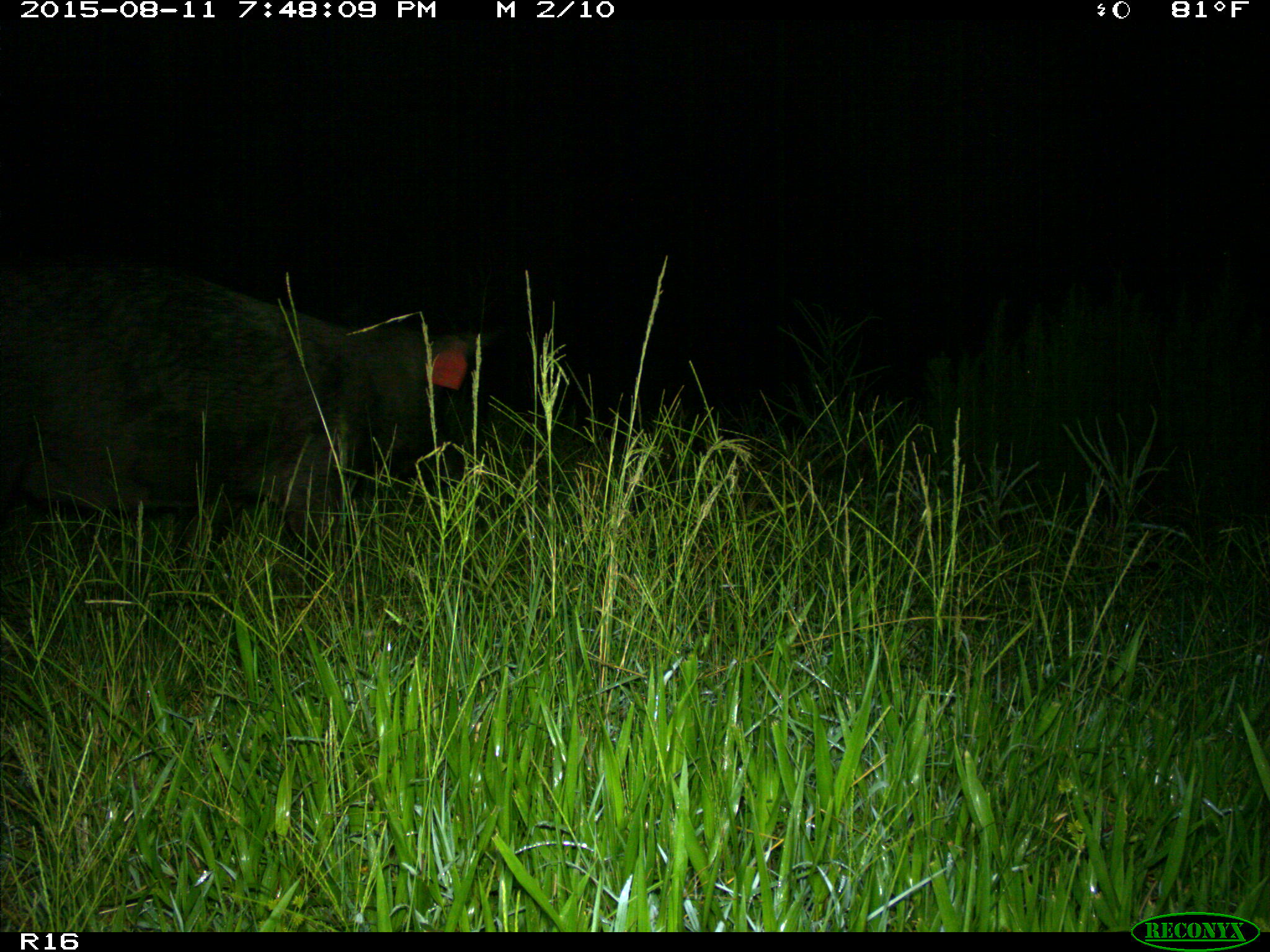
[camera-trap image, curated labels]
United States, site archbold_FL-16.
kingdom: Animalia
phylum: Chordata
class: Mammalia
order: Artiodactyla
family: Suidae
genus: Sus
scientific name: Sus scrofa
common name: wild boar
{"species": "Sus scrofa (wild boar)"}